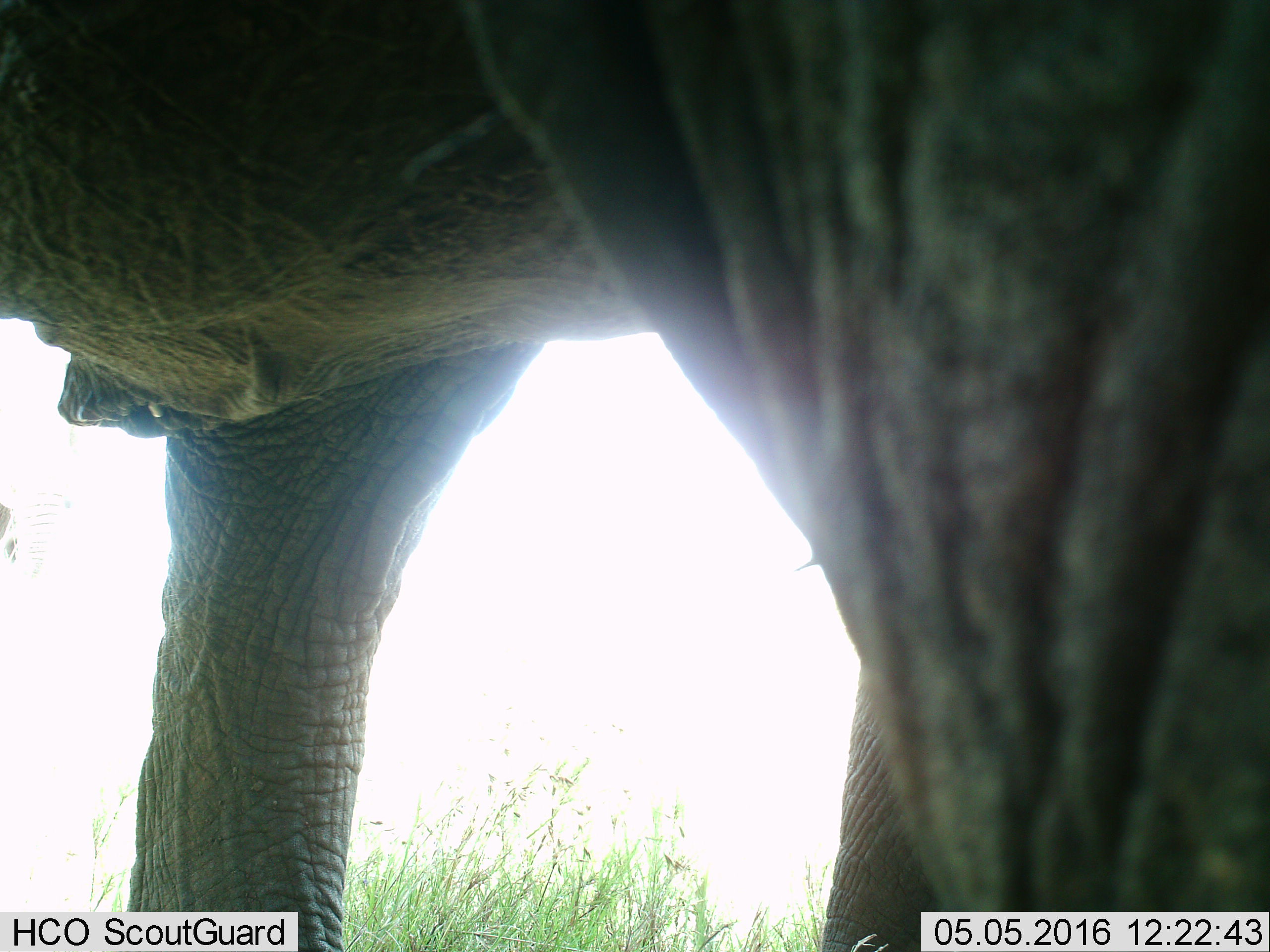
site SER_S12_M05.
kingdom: Animalia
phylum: Chordata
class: Mammalia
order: Proboscidea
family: Elephantidae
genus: Loxodonta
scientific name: Loxodonta africana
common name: african bush elephant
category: elephant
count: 1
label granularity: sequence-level